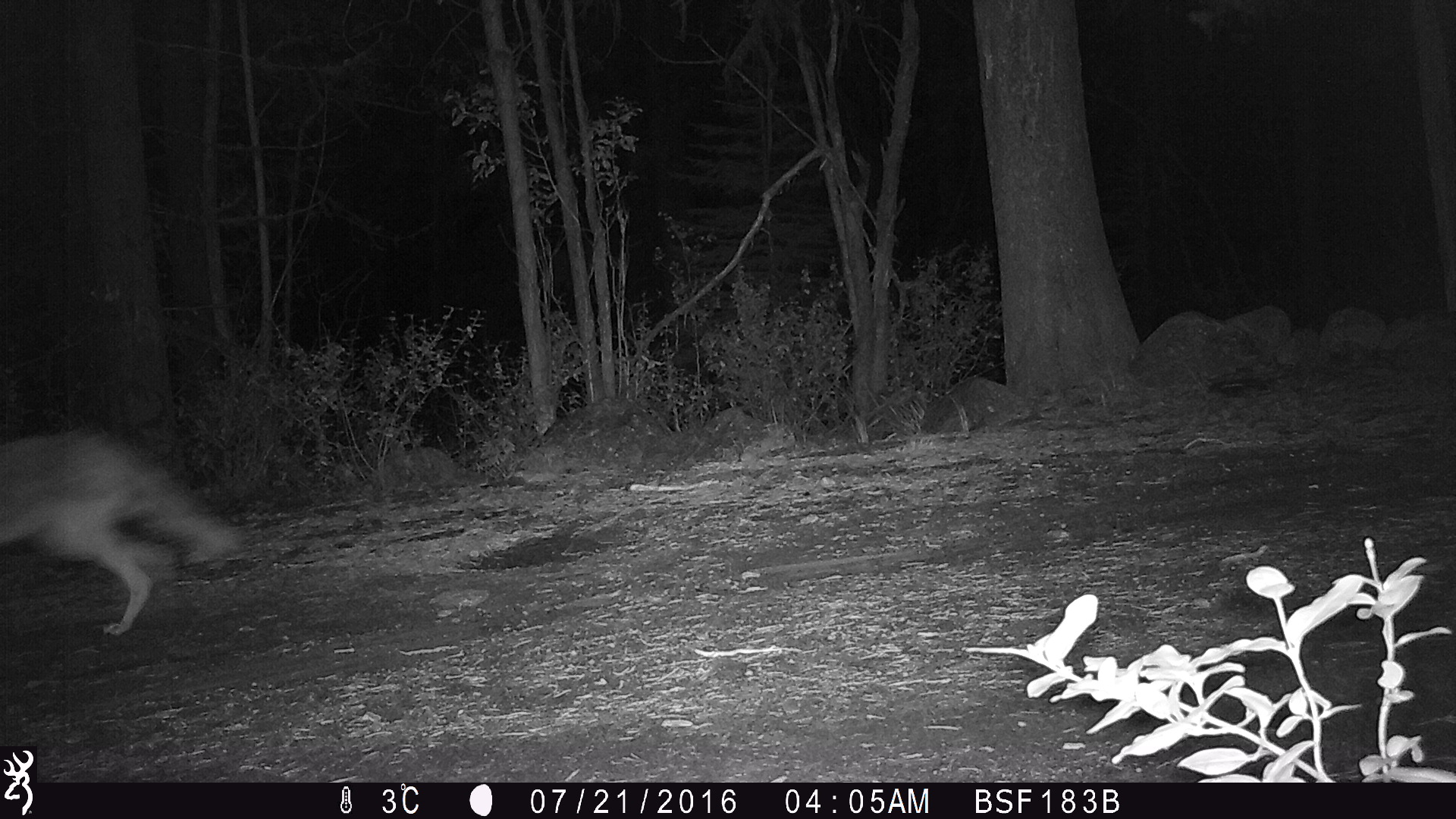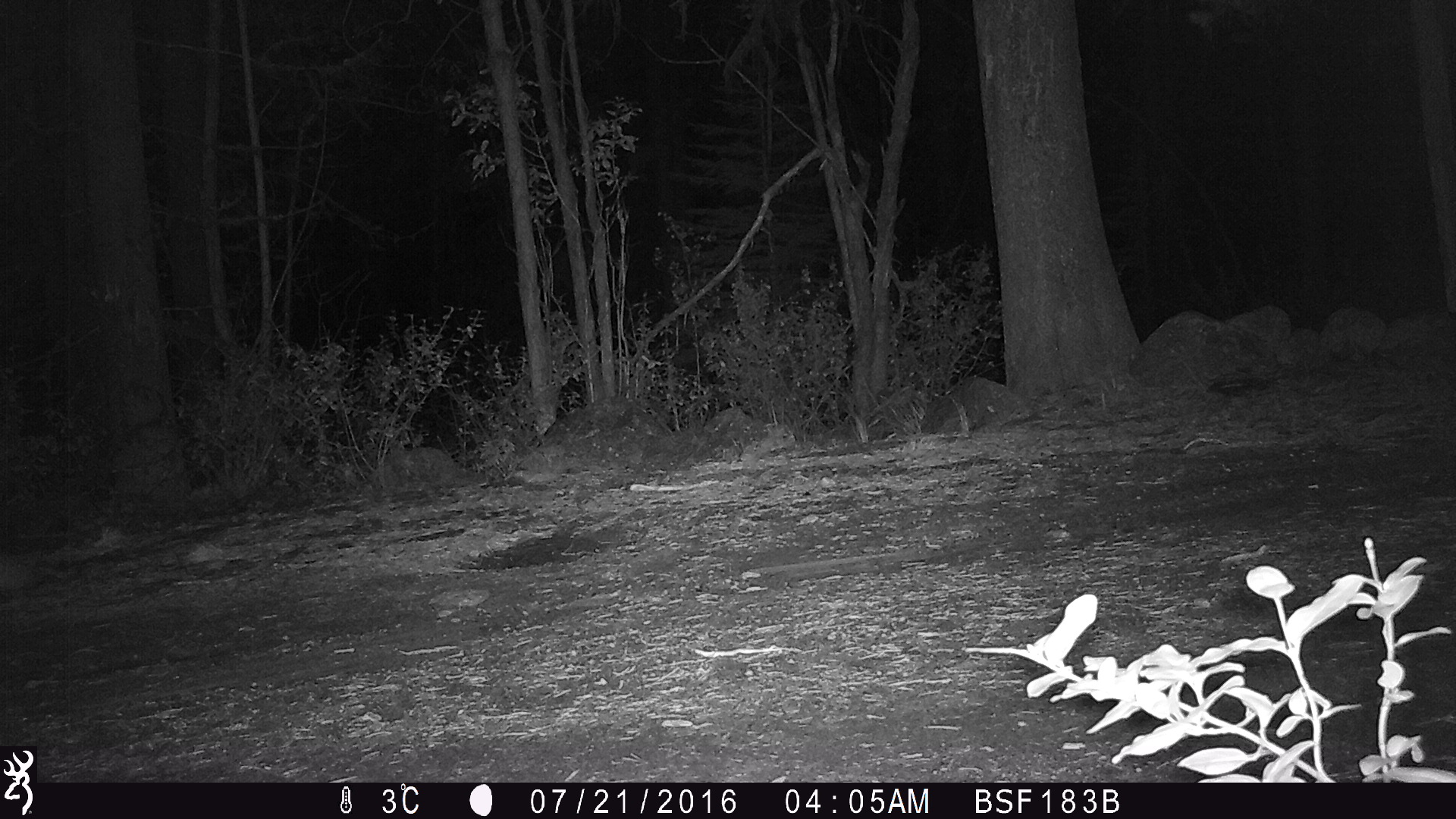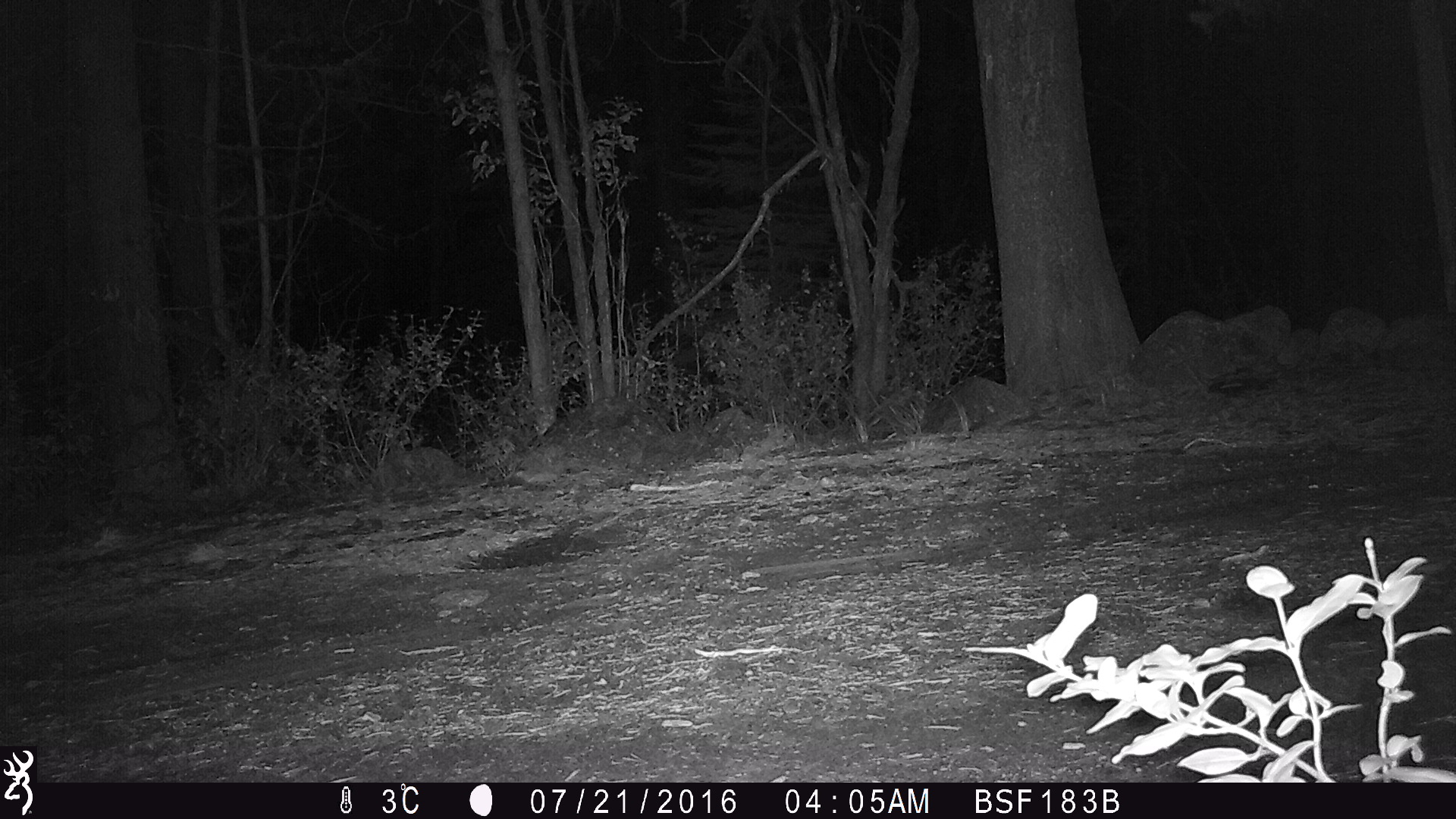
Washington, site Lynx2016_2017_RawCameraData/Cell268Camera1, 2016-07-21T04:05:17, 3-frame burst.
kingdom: Animalia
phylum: Chordata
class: Mammalia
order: Carnivora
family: Canidae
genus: Canis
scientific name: Canis latrans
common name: coyote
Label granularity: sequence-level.